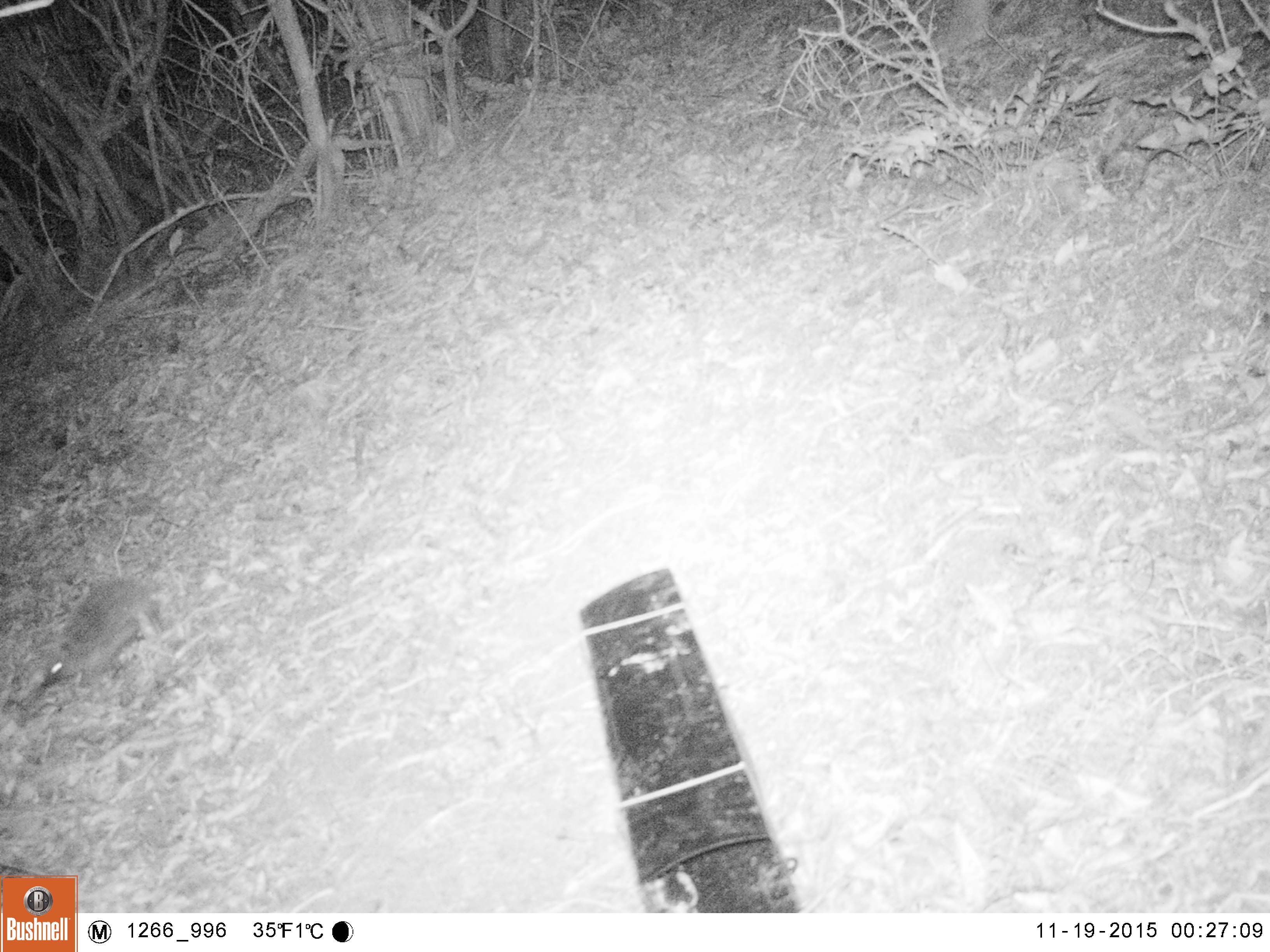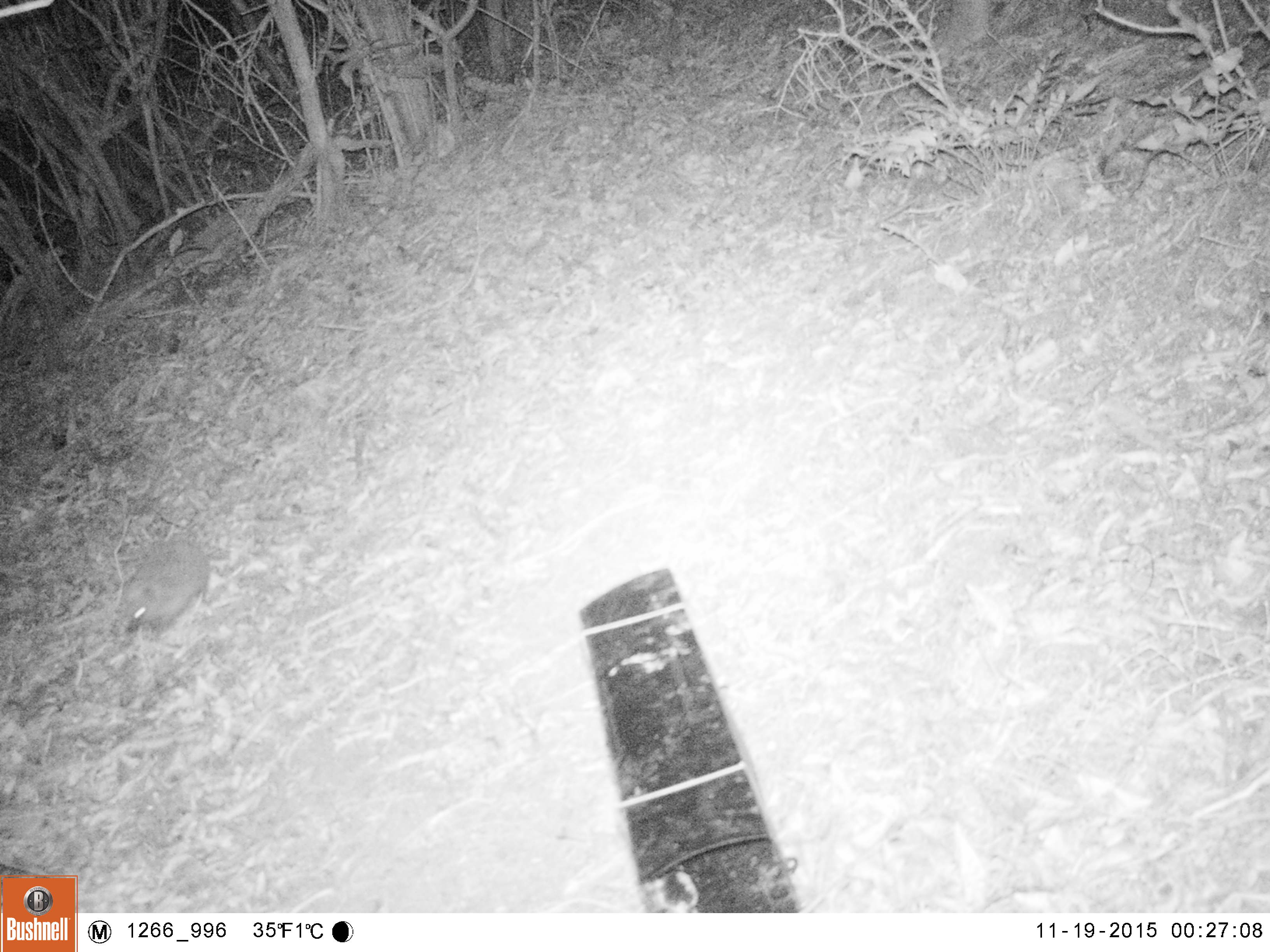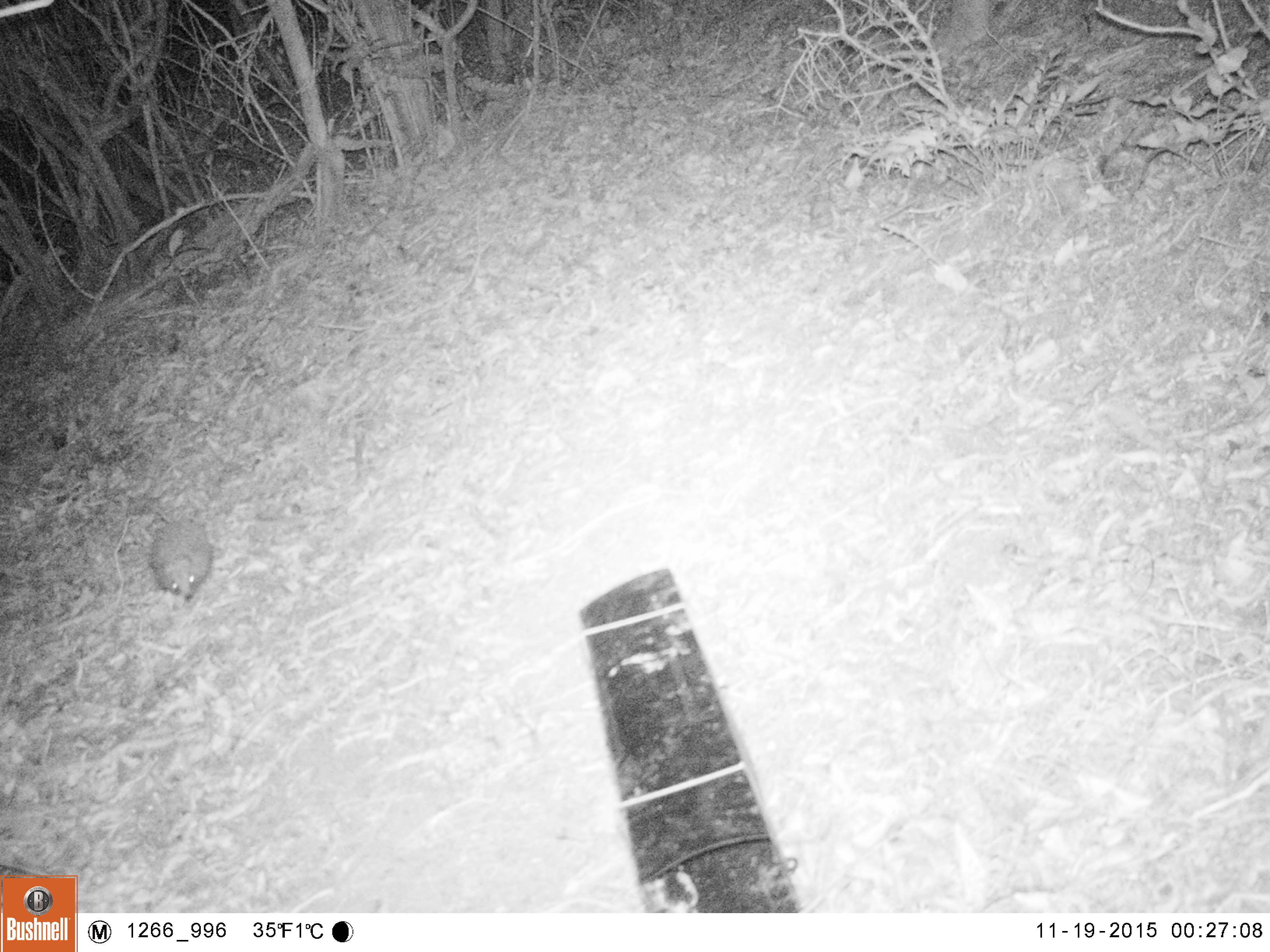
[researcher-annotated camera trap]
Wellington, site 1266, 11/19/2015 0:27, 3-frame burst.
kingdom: Animalia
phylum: Chordata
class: Mammalia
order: Eulipotyphla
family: Erinaceidae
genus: Erinaceus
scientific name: Erinaceus europaeus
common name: hedgehog